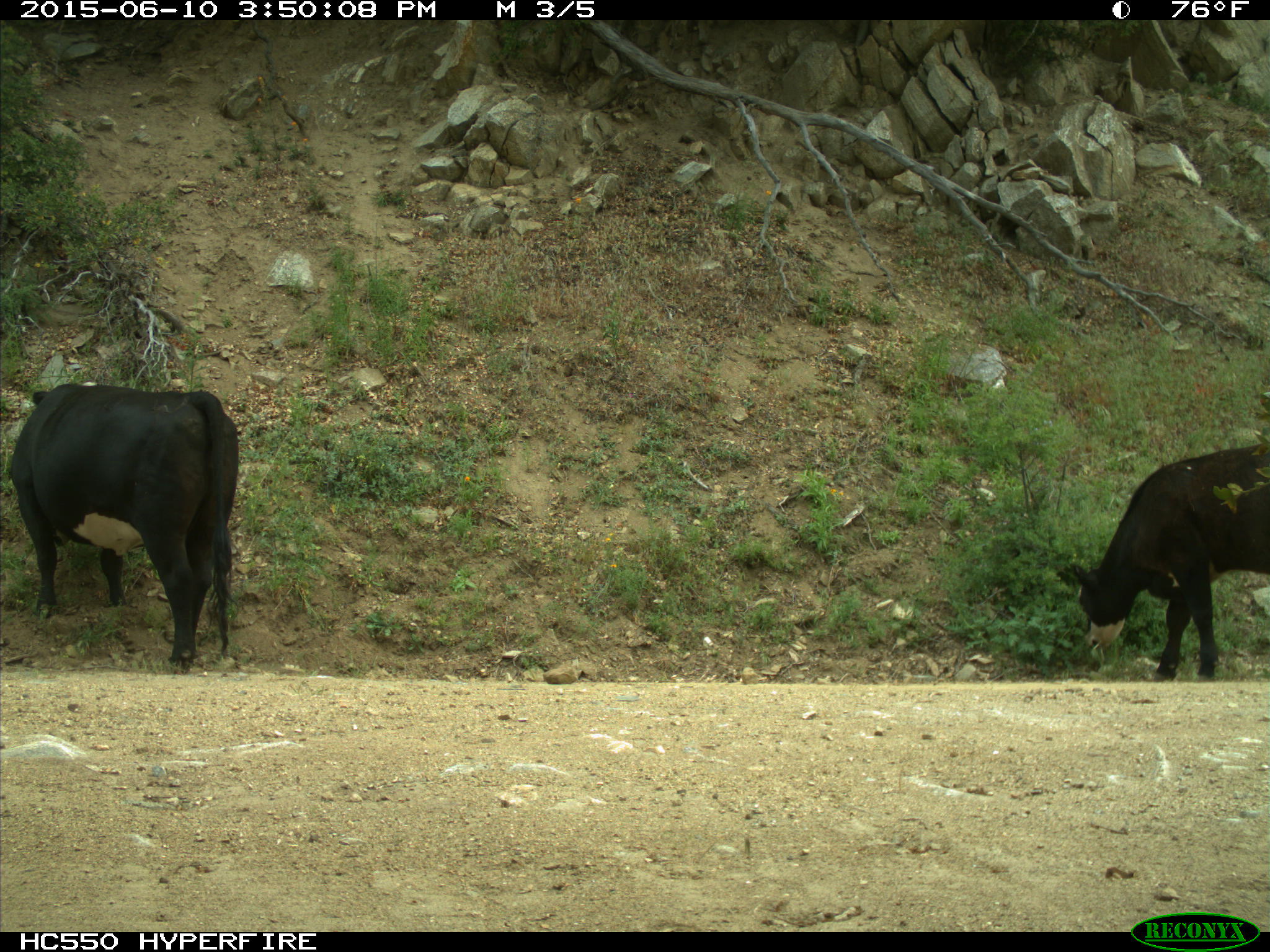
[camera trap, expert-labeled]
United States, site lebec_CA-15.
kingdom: Animalia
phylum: Chordata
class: Mammalia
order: Artiodactyla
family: Bovidae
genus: Bos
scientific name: Bos taurus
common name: domestic cow